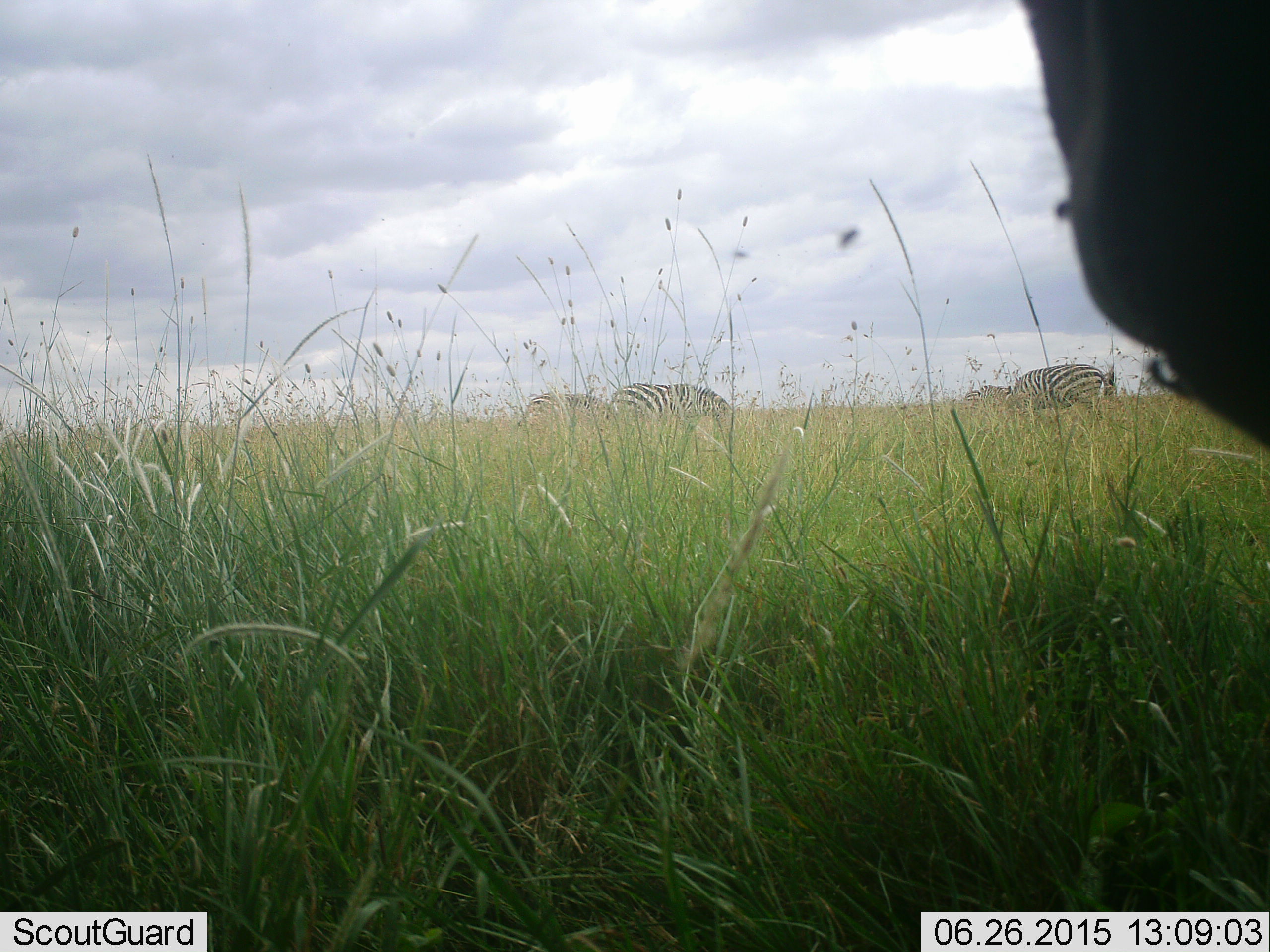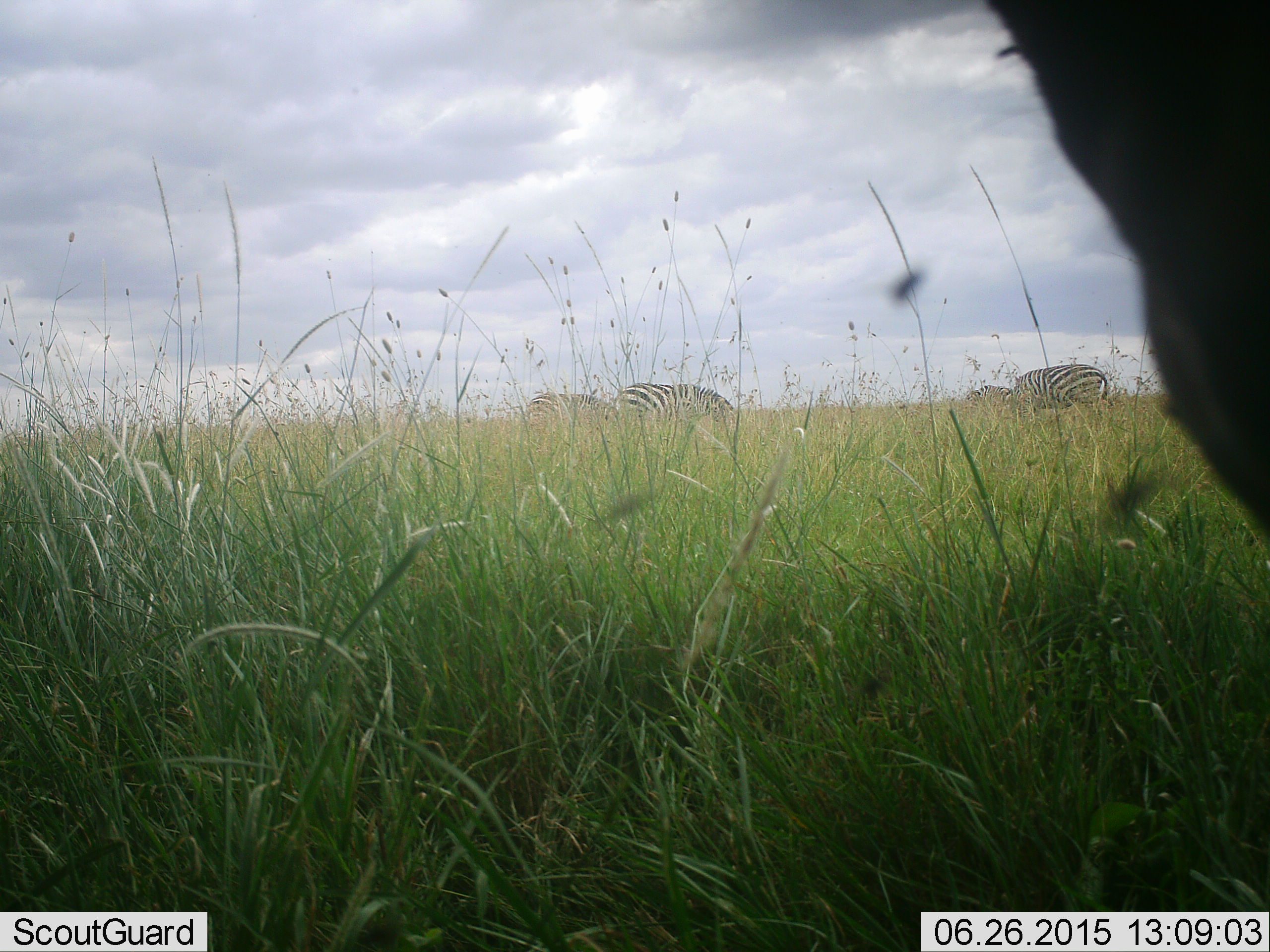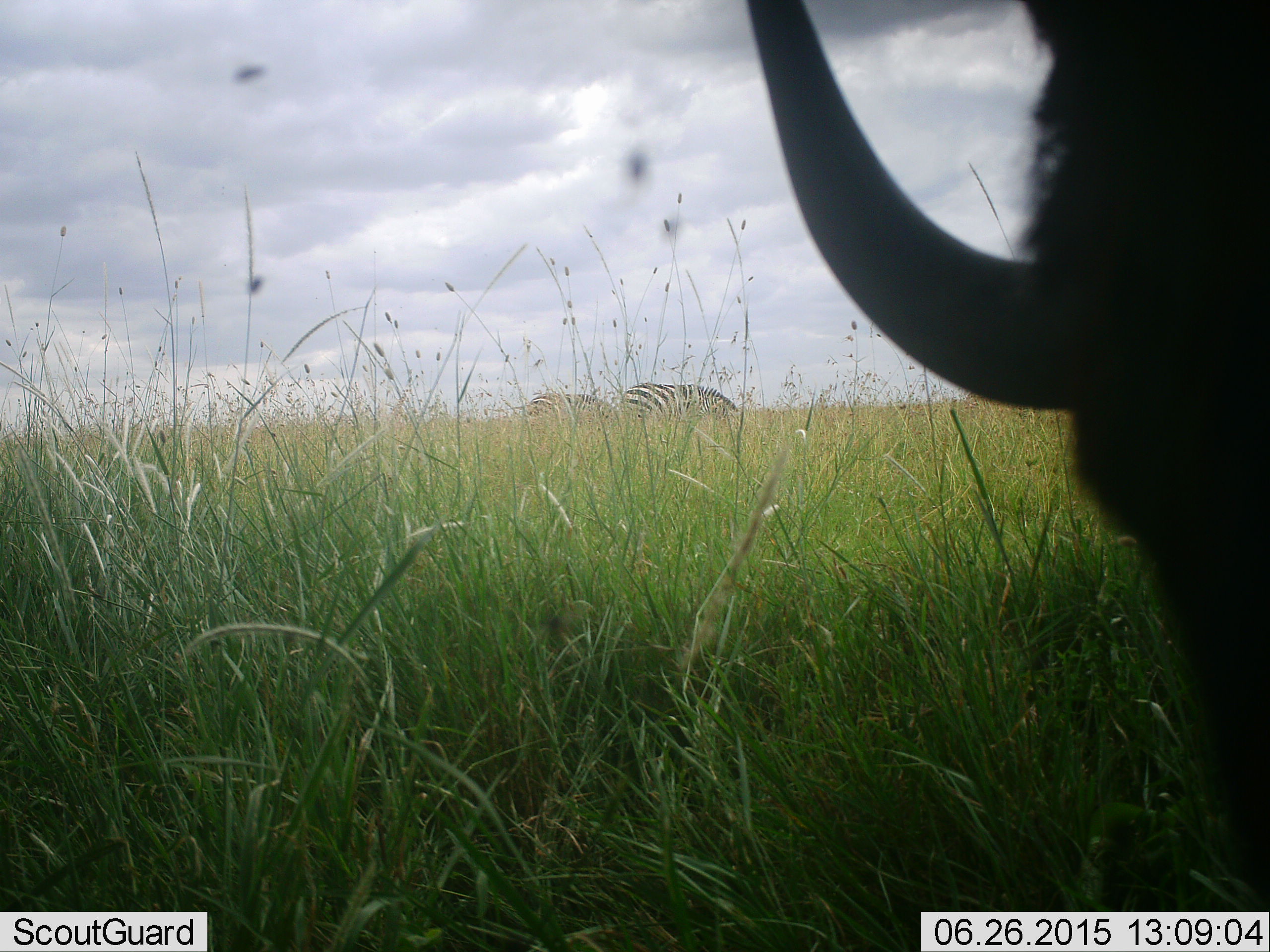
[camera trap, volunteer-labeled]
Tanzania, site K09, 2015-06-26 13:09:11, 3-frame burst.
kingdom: Animalia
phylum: Chordata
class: Mammalia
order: Artiodactyla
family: Bovidae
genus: Connochaetes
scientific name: Connochaetes taurinus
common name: blue wildebeest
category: wildebeest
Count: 1.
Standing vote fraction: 18%.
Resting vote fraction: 0%.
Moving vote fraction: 0%.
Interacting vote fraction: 0%.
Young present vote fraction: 0%.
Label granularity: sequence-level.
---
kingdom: Animalia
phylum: Chordata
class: Mammalia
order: Perissodactyla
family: Equidae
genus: Equus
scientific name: Equus quagga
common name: plains zebra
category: zebra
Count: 4.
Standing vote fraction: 18%.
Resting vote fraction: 0%.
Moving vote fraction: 0%.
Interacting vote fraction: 0%.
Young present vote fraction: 0%.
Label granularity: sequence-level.